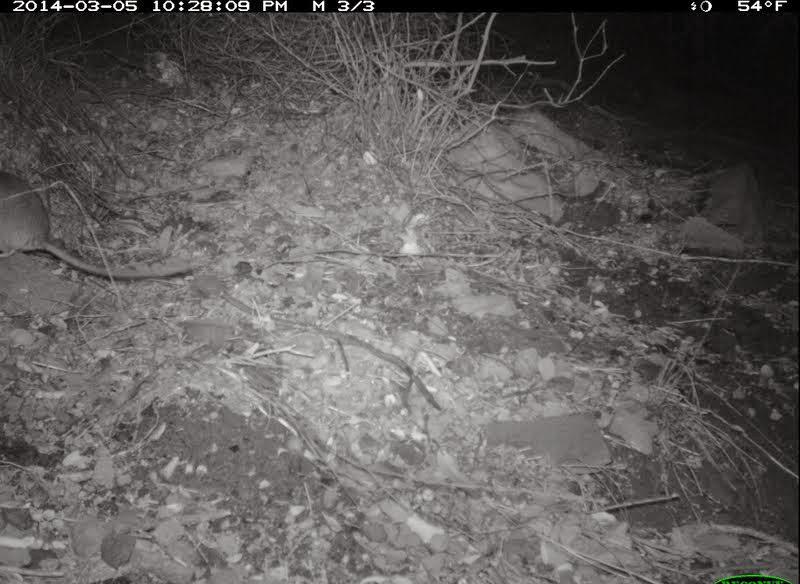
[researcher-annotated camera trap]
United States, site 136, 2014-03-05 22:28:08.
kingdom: Animalia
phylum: Chordata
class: Mammalia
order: Rodentia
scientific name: Rodentia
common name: rodent